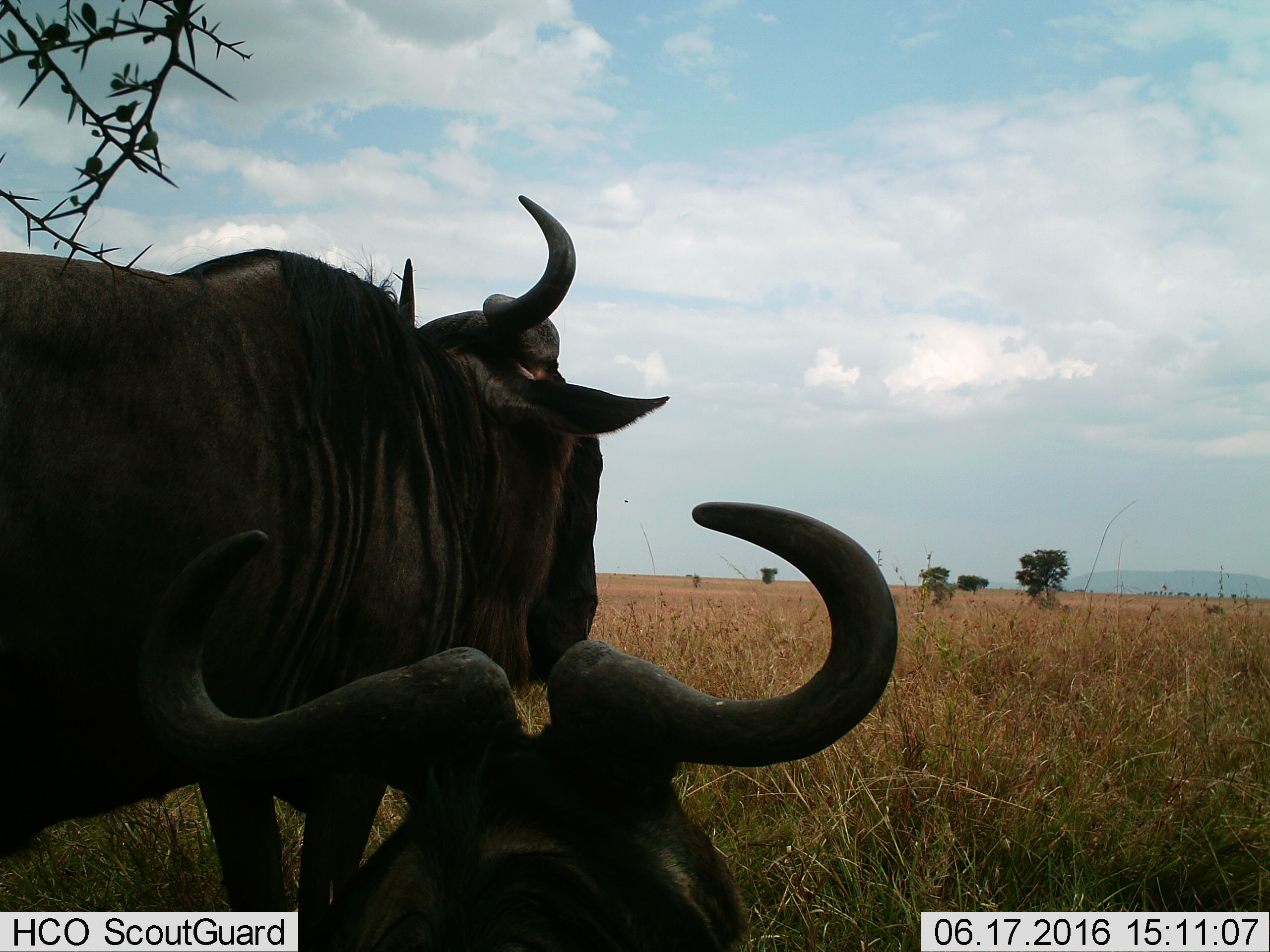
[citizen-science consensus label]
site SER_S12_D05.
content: unidentified animal